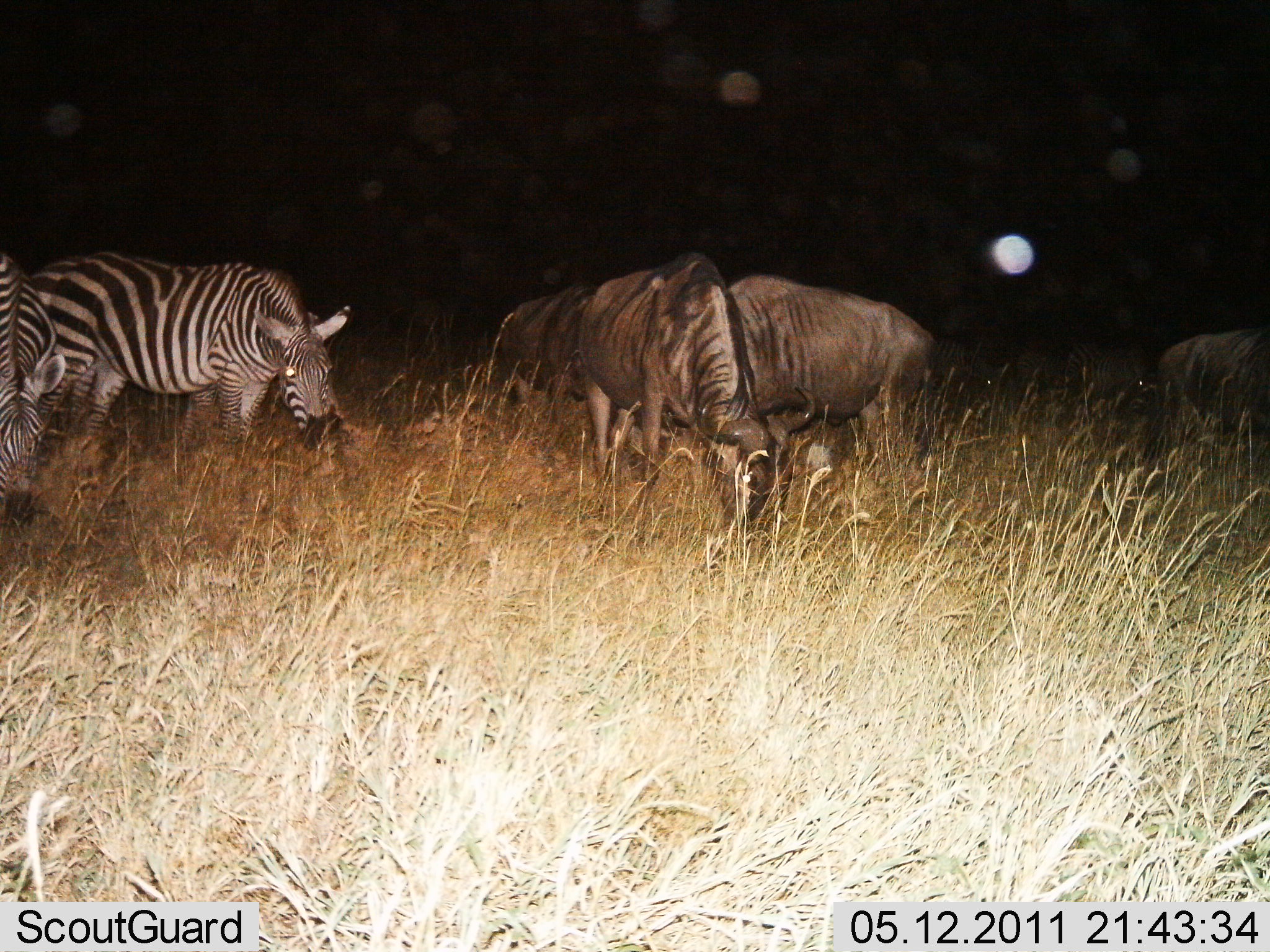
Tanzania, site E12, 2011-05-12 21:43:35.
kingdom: Animalia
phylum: Chordata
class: Mammalia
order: Artiodactyla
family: Bovidae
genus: Connochaetes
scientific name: Connochaetes taurinus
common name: blue wildebeest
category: wildebeest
Wildebeest (blue wildebeest) (Connochaetes taurinus), count 4. Behavior (volunteer vote fractions): standing 15%, resting 0%, moving 0%, interacting 0%. Young present (vote fraction): 0%. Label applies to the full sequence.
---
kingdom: Animalia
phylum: Chordata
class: Mammalia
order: Perissodactyla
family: Equidae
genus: Equus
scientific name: Equus quagga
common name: plains zebra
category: zebra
Zebra (plains zebra) (Equus quagga), count 2. Behavior (volunteer vote fractions): standing 8%, resting 0%, moving 0%, interacting 0%. Young present (vote fraction): 0%. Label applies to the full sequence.